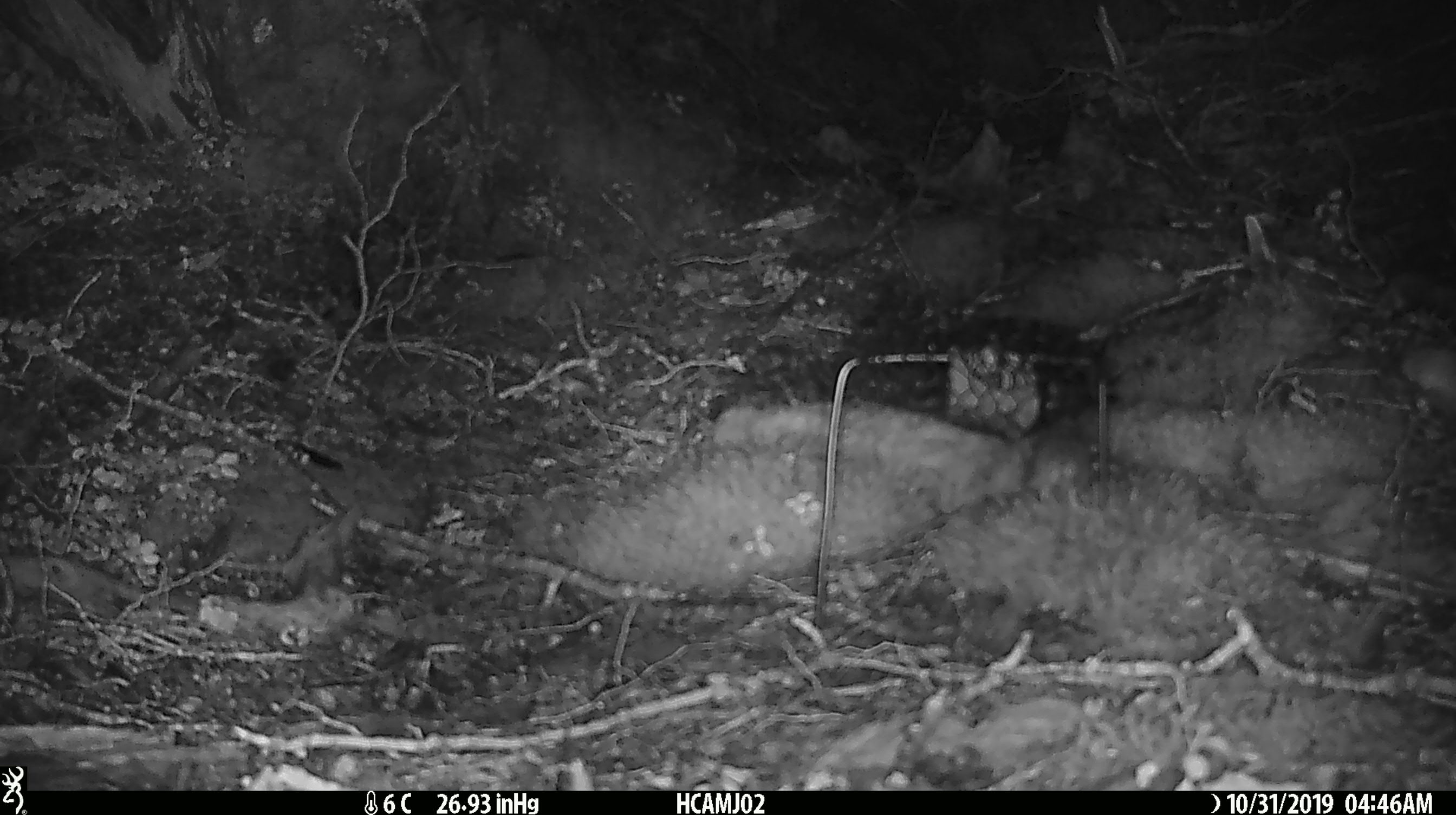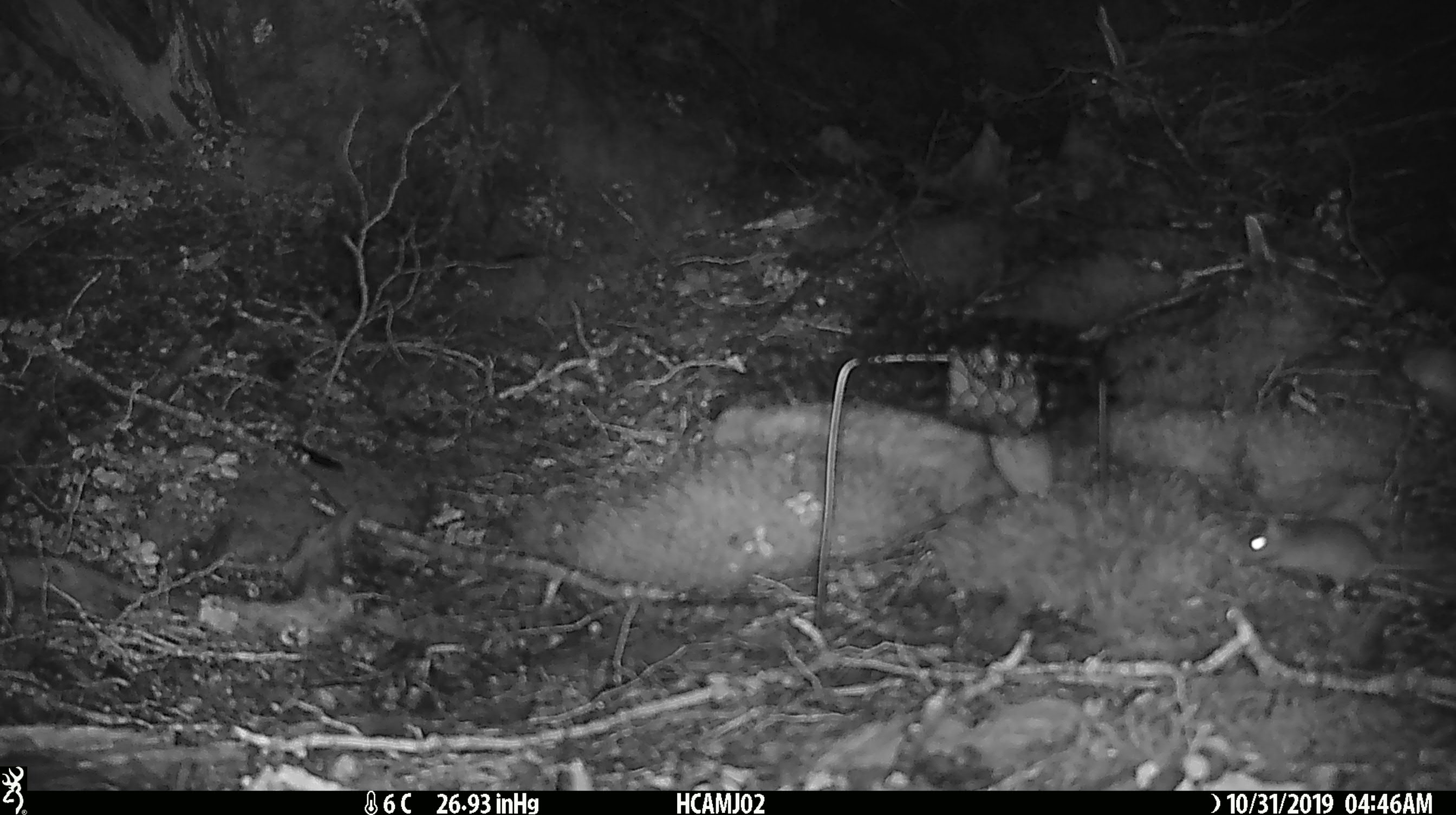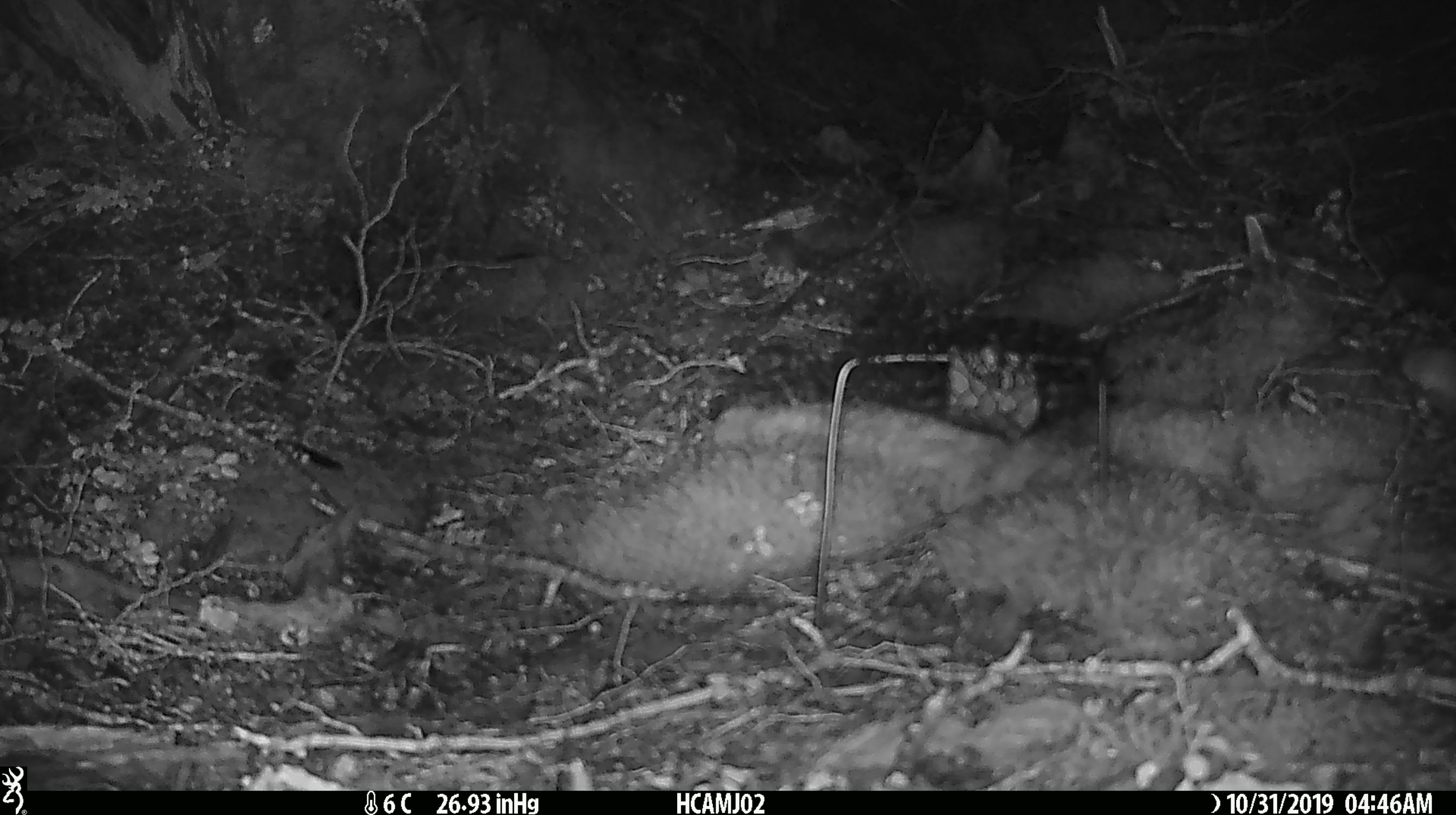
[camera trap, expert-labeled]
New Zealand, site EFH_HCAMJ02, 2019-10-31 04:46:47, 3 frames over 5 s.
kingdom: Animalia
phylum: Chordata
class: Mammalia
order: Rodentia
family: Muridae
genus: Mus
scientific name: Mus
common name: mouse